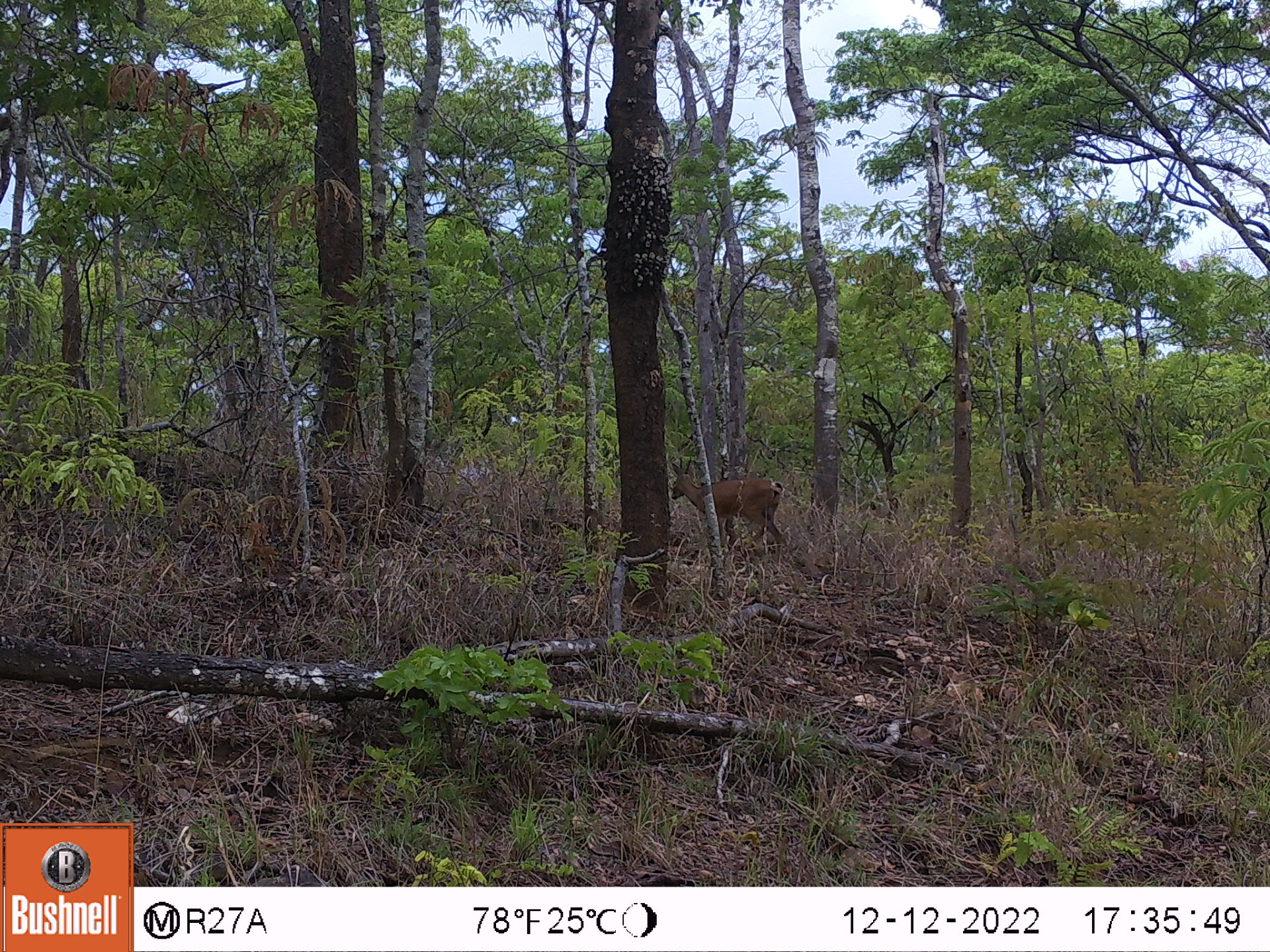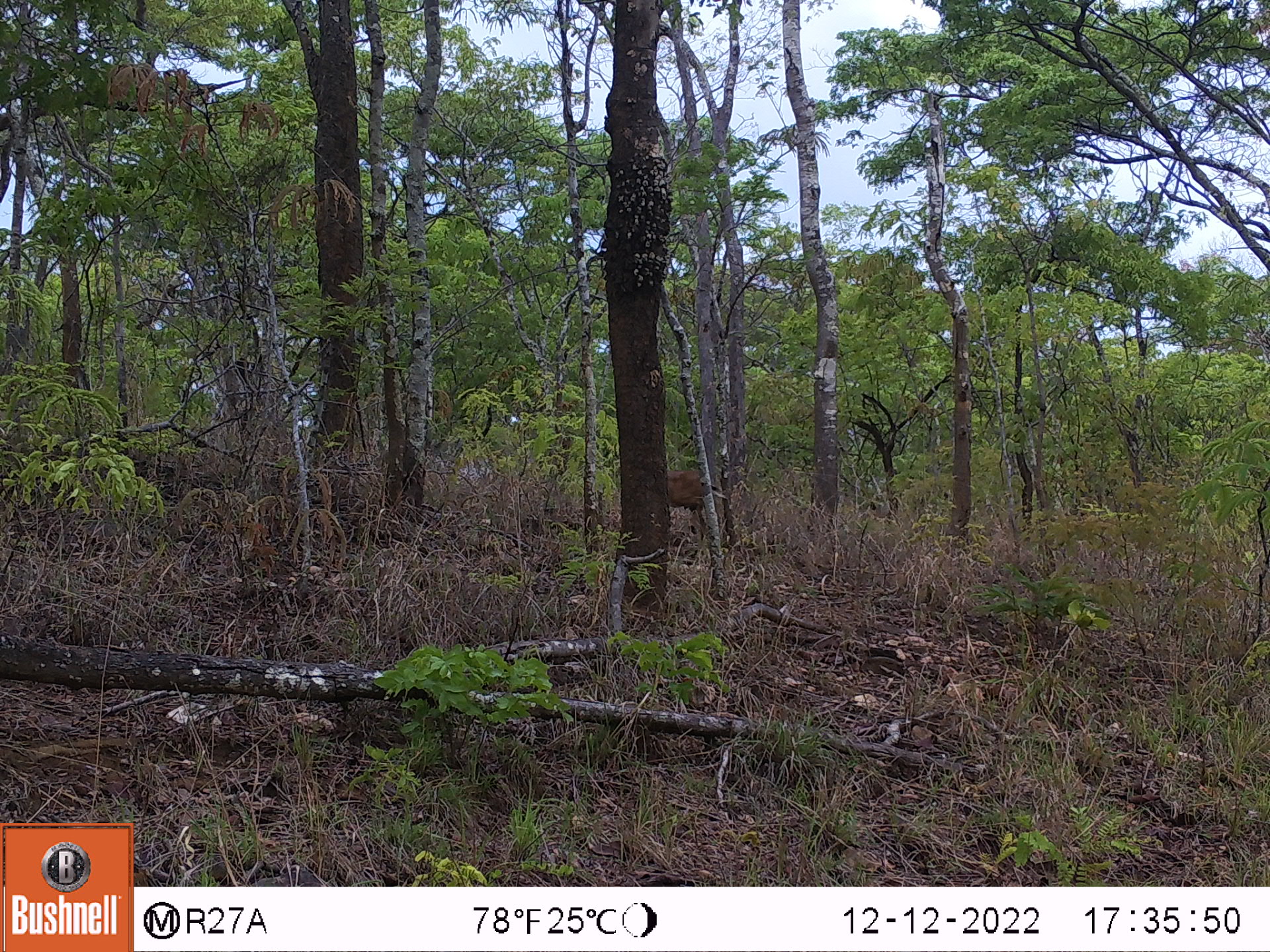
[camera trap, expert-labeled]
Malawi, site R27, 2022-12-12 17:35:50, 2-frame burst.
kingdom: Animalia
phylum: Chordata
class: Mammalia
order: Artiodactyla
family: Bovidae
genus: Sylvicapra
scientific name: Sylvicapra grimmia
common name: common duiker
Common duiker (Sylvicapra grimmia), count 1.